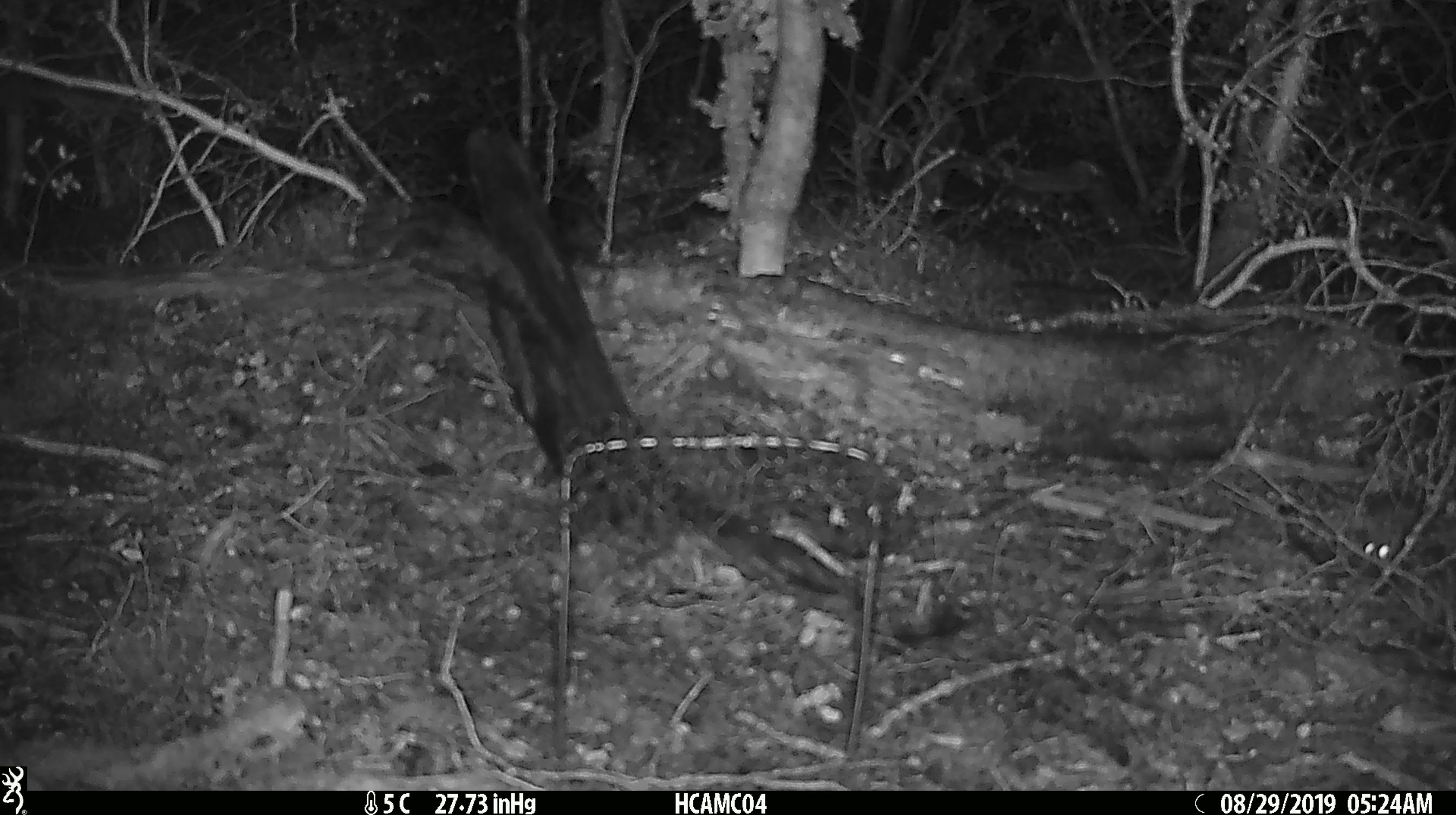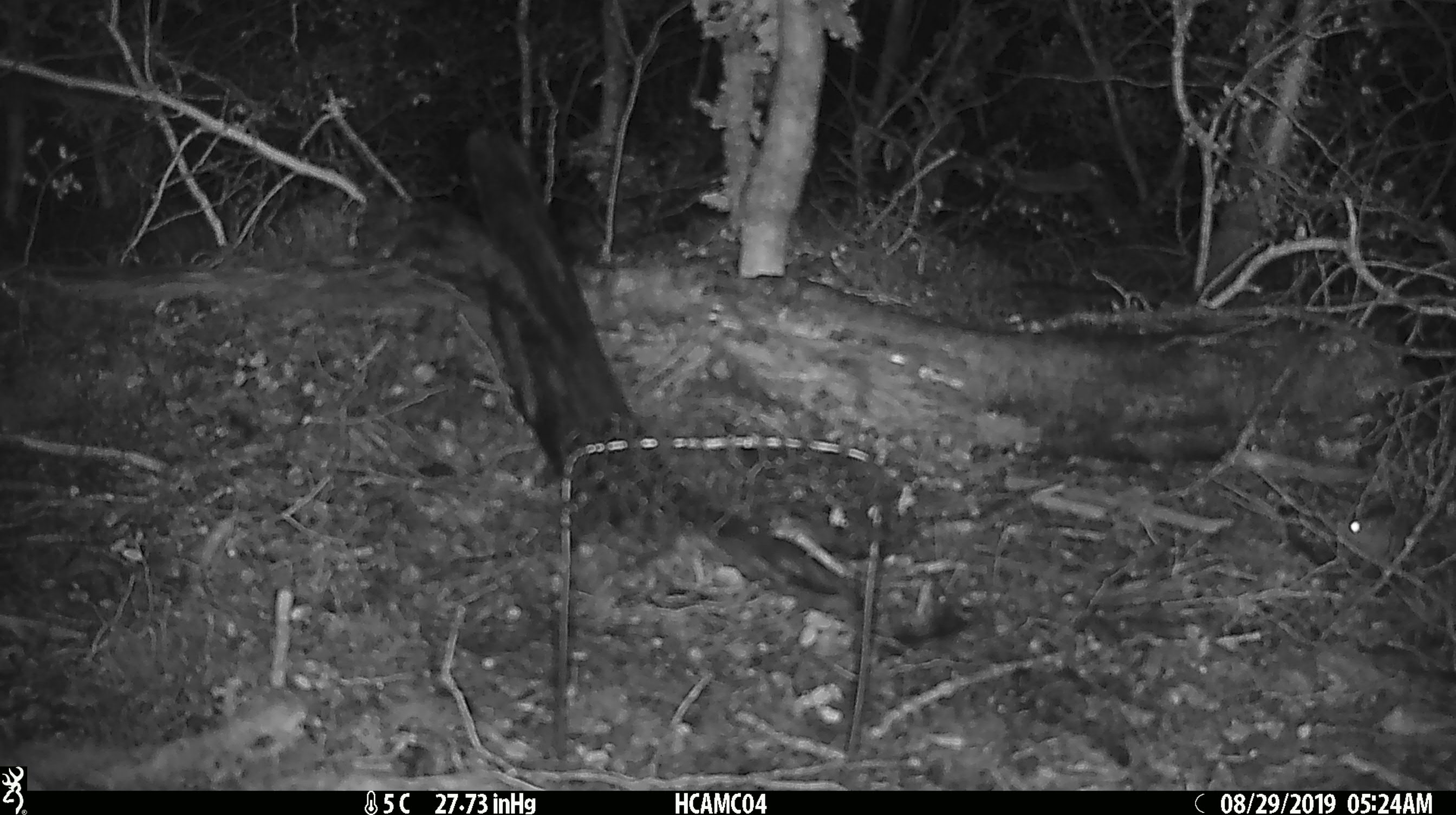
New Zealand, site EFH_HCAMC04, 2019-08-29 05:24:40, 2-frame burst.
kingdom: Animalia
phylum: Chordata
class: Mammalia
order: Rodentia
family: Muridae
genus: Mus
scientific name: Mus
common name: mouse